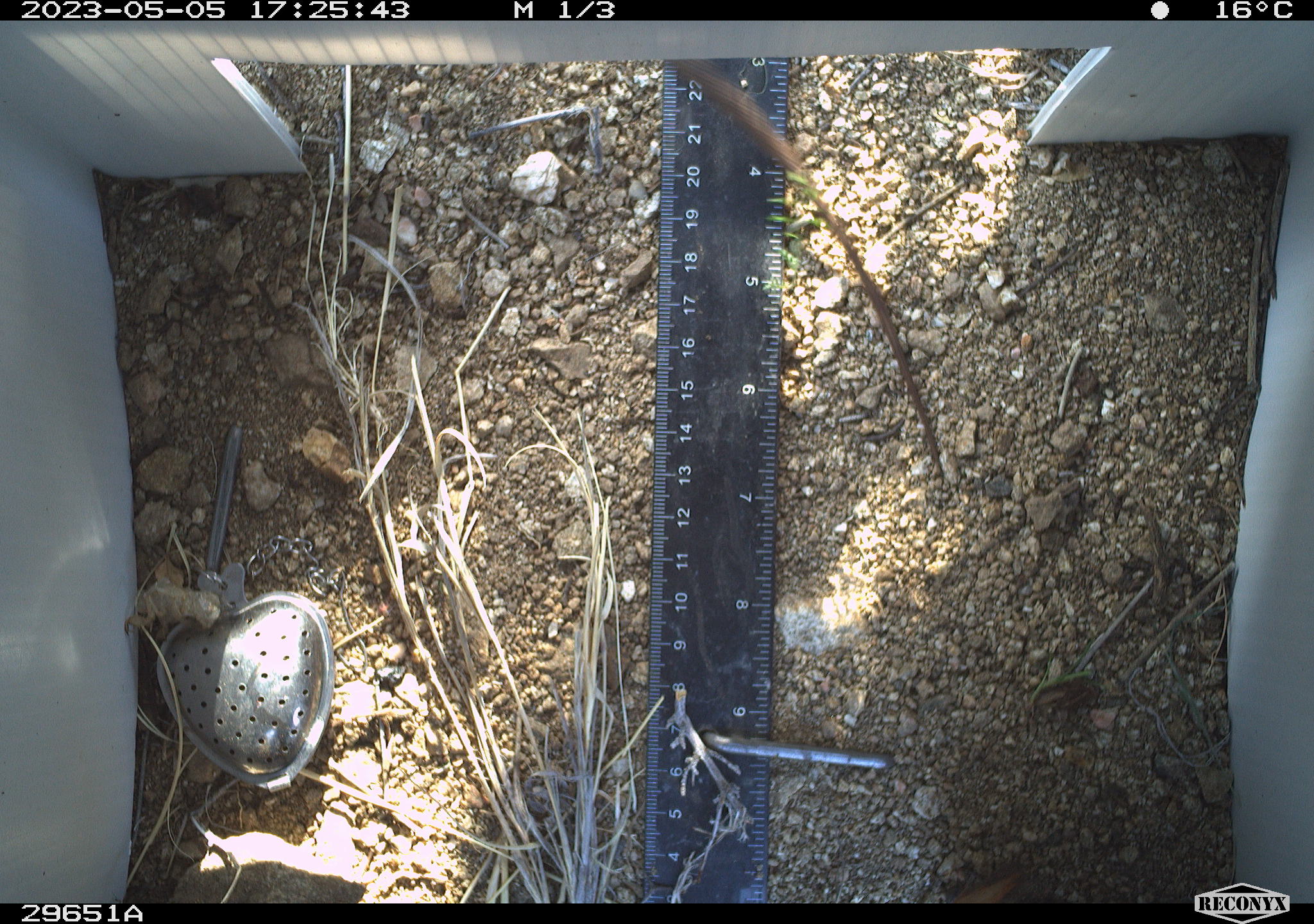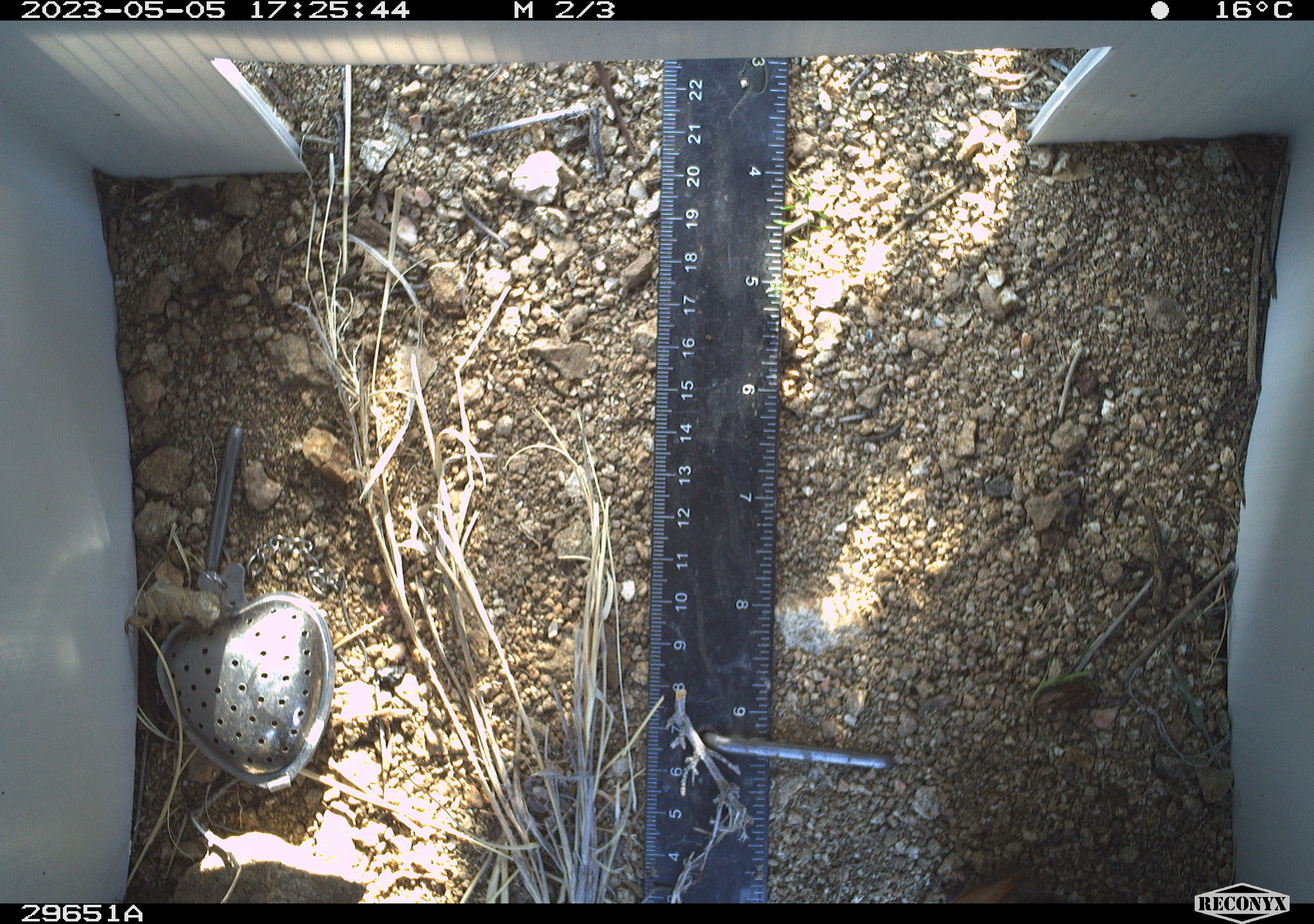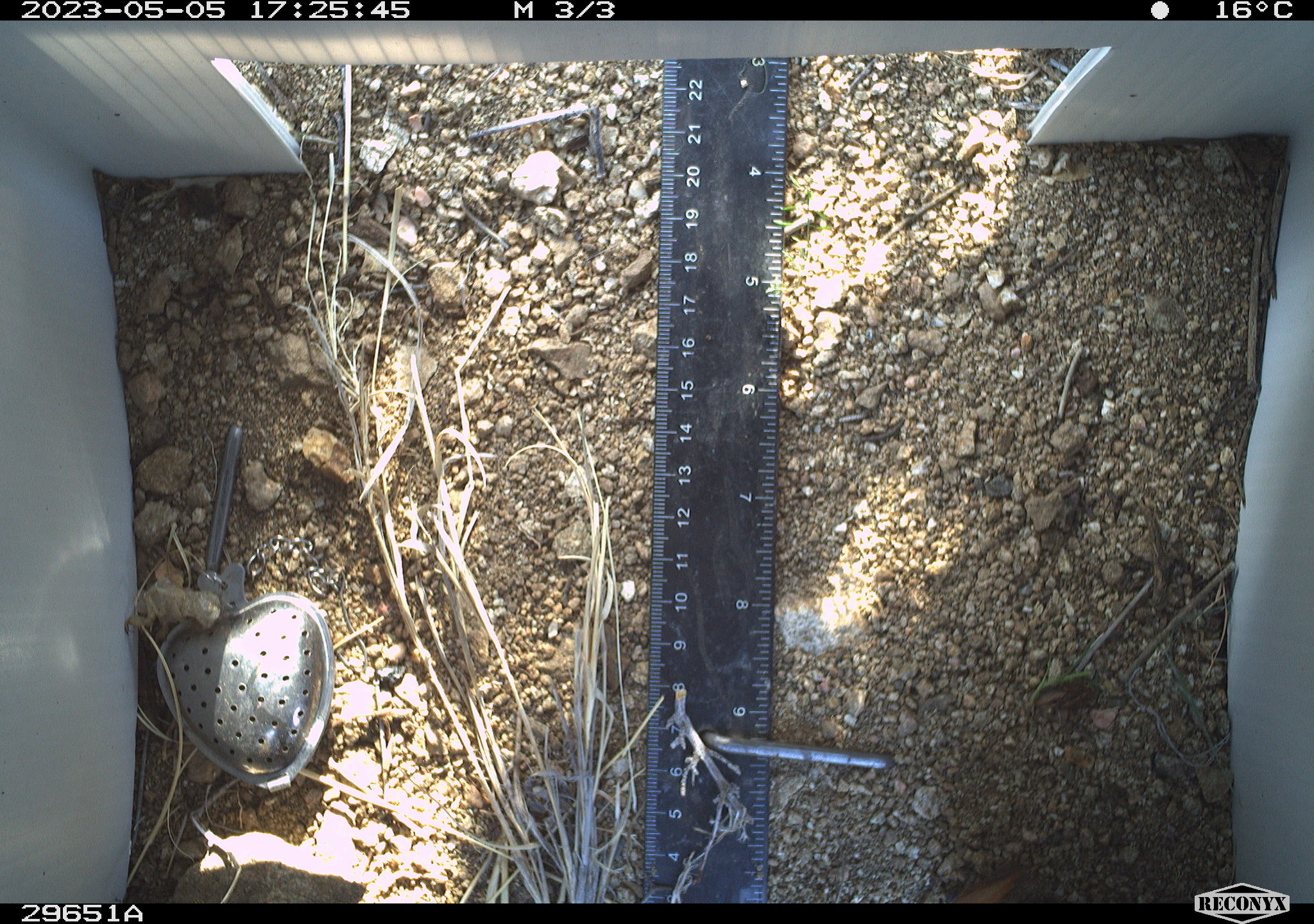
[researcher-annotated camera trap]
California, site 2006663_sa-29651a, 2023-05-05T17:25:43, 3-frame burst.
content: unidentified animal